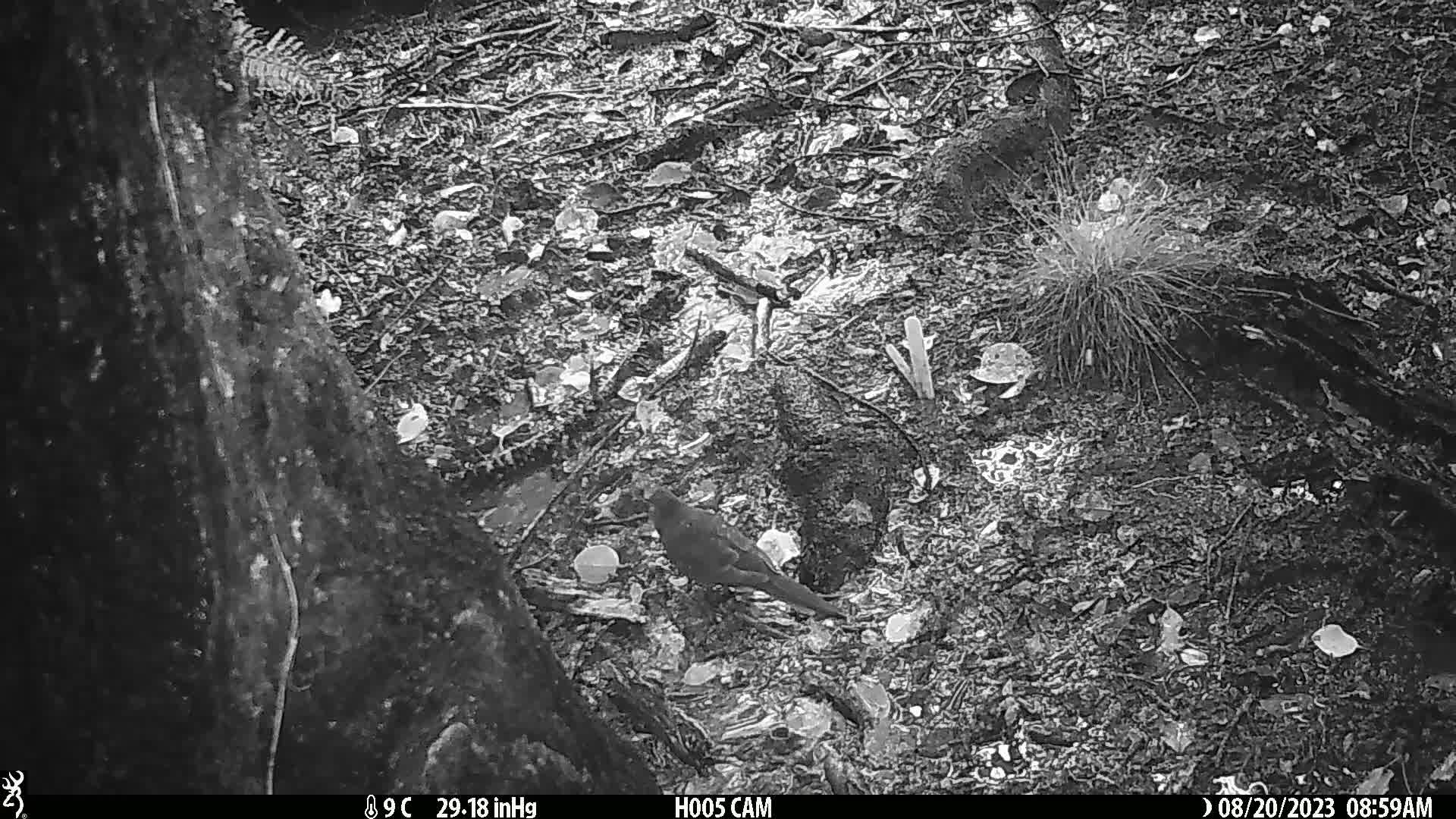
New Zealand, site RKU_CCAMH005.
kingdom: Animalia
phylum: Chordata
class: Aves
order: Psittaciformes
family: Psittaculidae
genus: Cyanoramphus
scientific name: Cyanoramphus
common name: parakeet